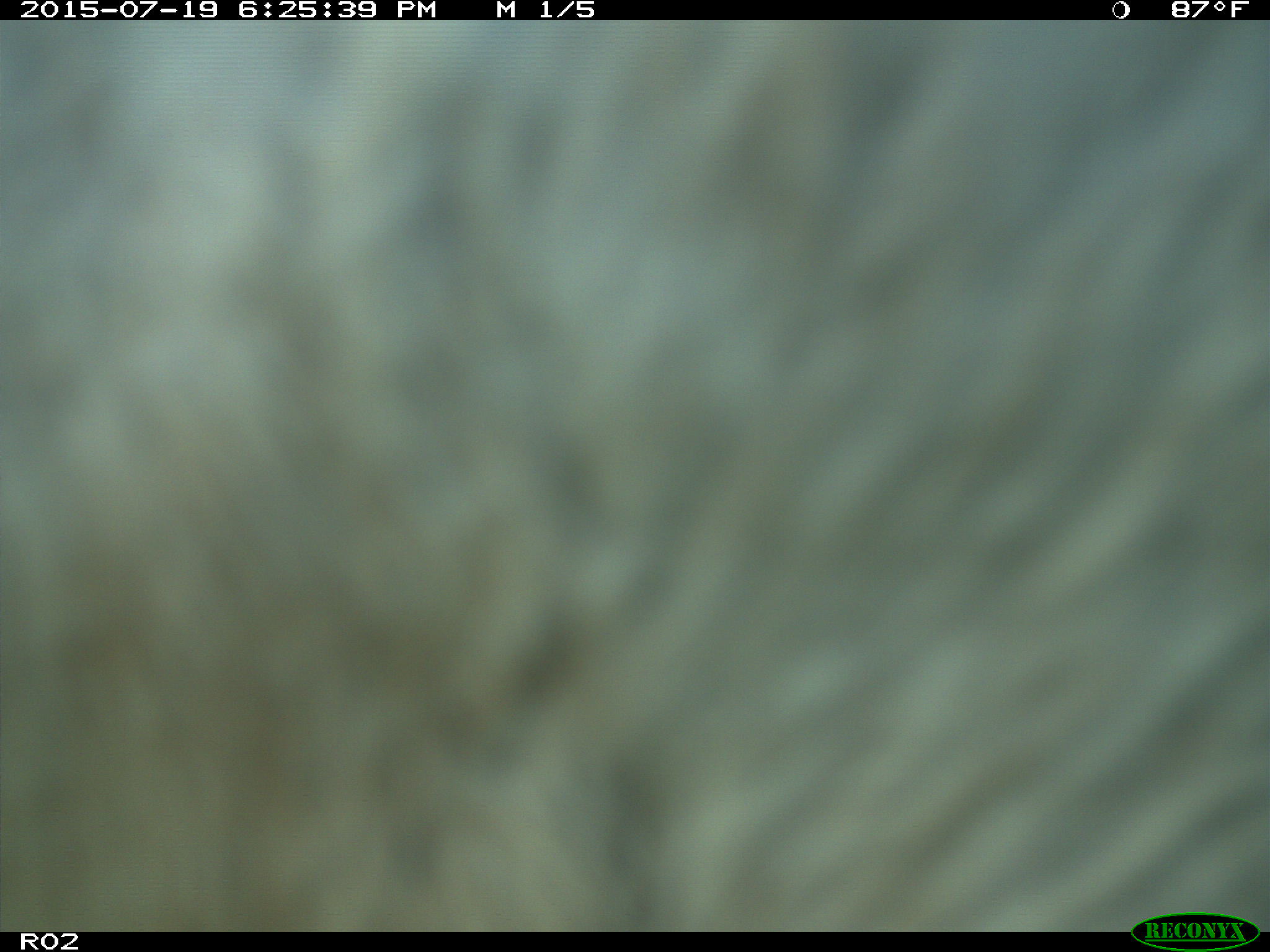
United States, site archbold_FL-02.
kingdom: Animalia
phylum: Chordata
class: Mammalia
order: Artiodactyla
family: Bovidae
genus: Bos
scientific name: Bos taurus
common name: domestic cow